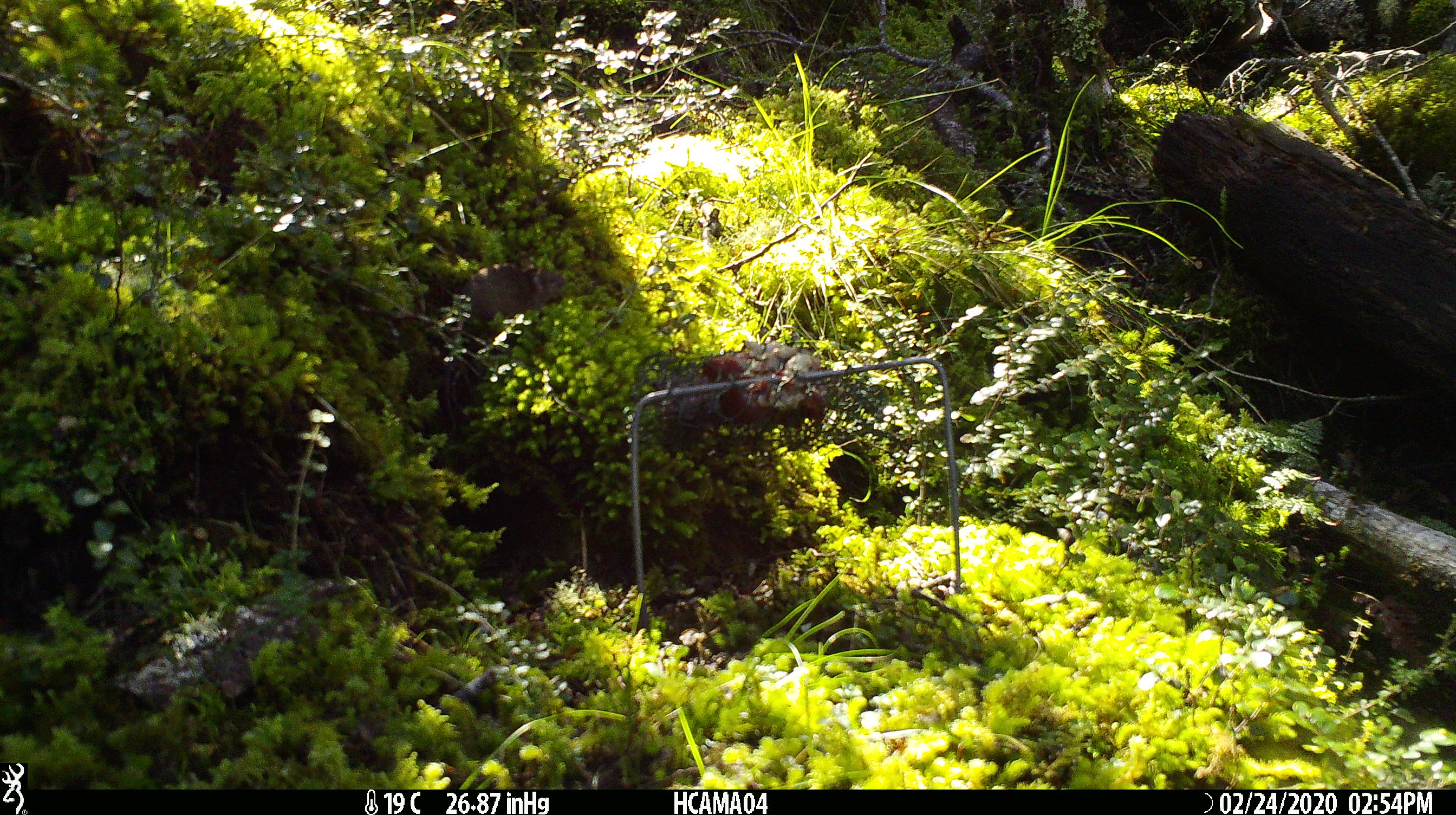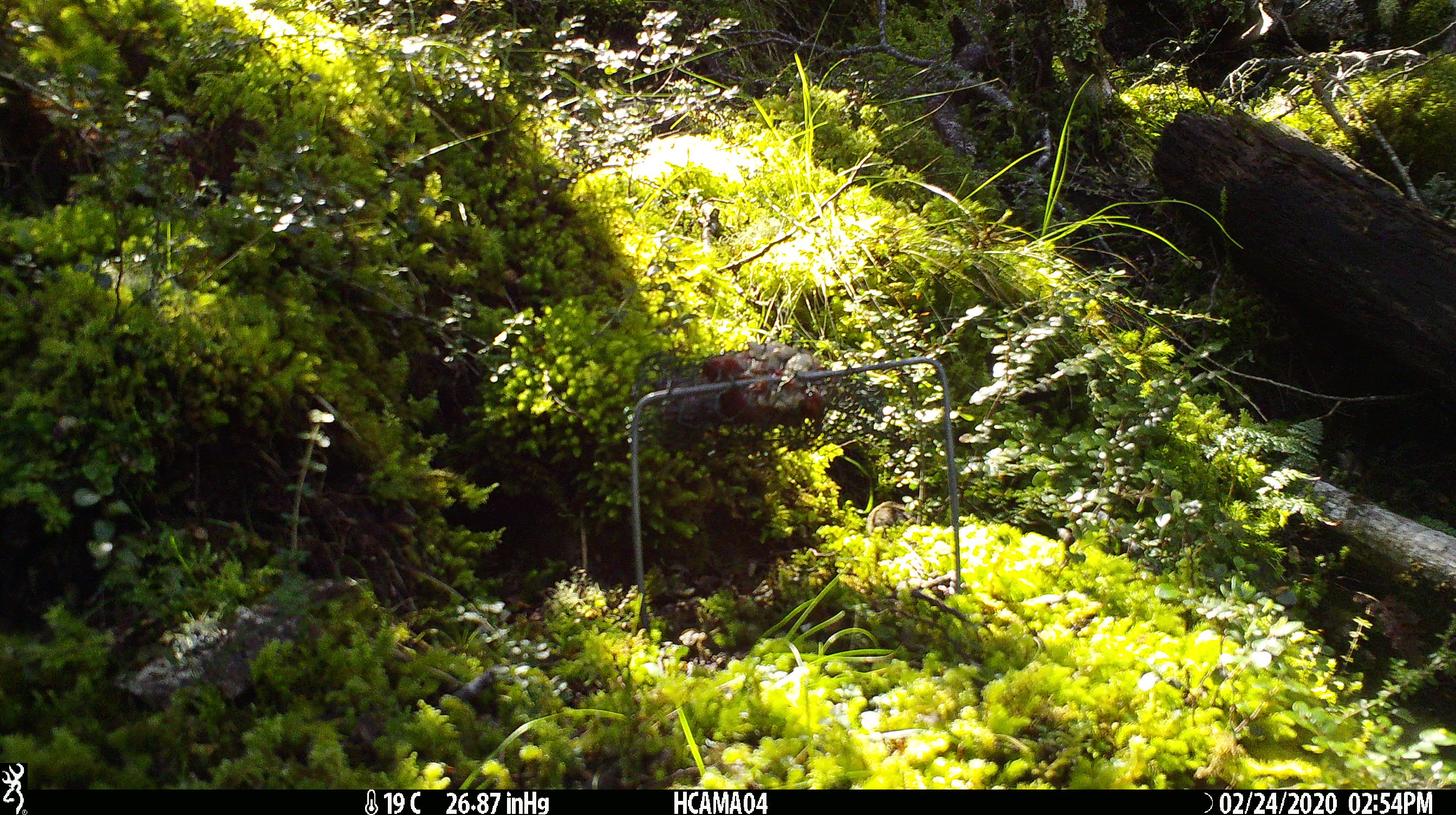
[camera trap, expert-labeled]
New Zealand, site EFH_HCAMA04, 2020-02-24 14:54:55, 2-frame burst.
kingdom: Animalia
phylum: Chordata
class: Mammalia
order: Rodentia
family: Muridae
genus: Mus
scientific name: Mus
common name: mouse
Mouse (Mus).